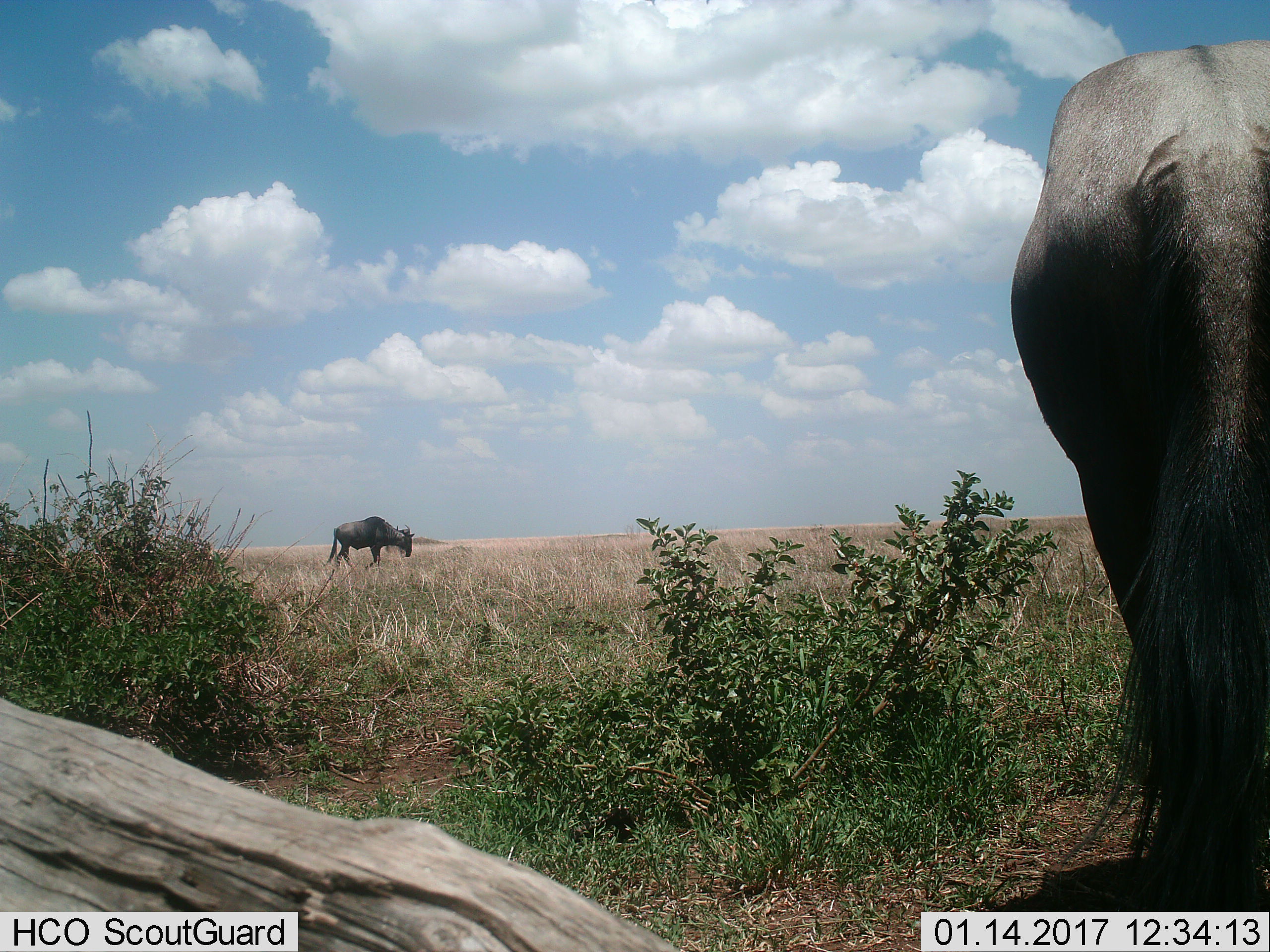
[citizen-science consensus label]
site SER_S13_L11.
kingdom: Animalia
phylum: Chordata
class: Mammalia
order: Artiodactyla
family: Bovidae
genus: Connochaetes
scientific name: Connochaetes taurinus taurinus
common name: blue wildebeest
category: wildebeestblue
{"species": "wildebeestblue (blue wildebeest) (Connochaetes taurinus taurinus)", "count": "2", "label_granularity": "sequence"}